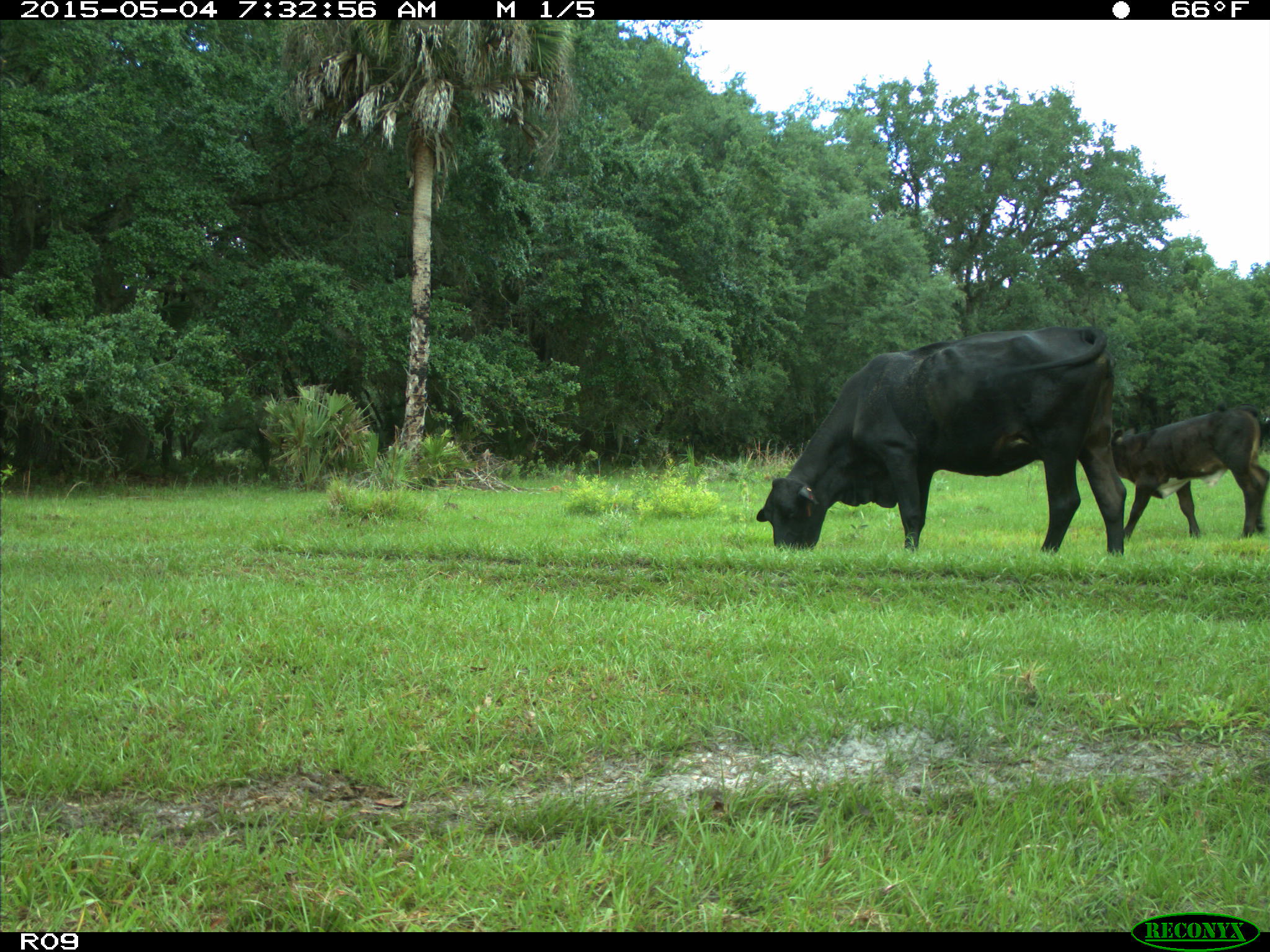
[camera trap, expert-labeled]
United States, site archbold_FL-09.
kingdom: Animalia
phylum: Chordata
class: Mammalia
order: Artiodactyla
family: Bovidae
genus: Bos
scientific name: Bos taurus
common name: domestic cow